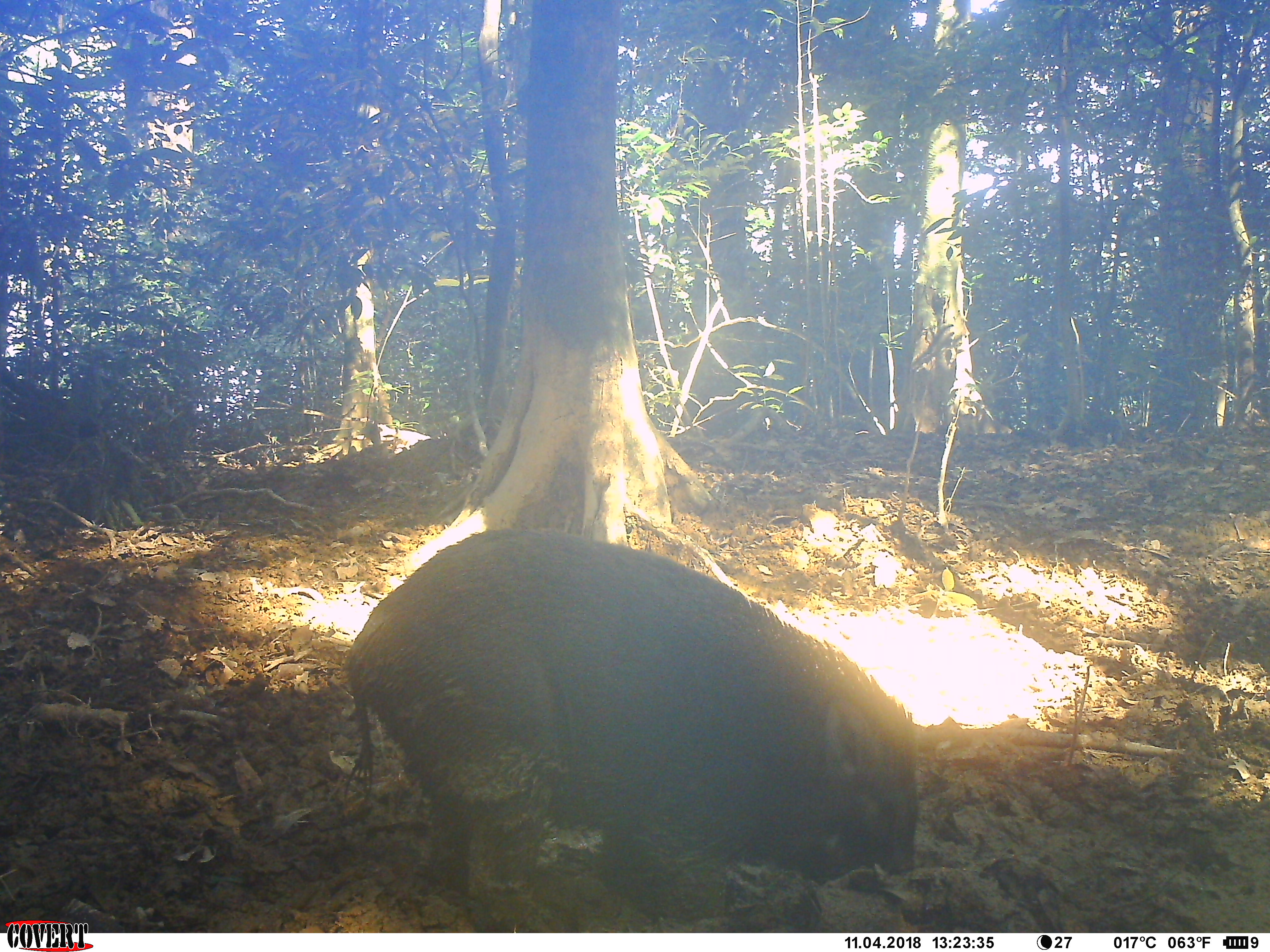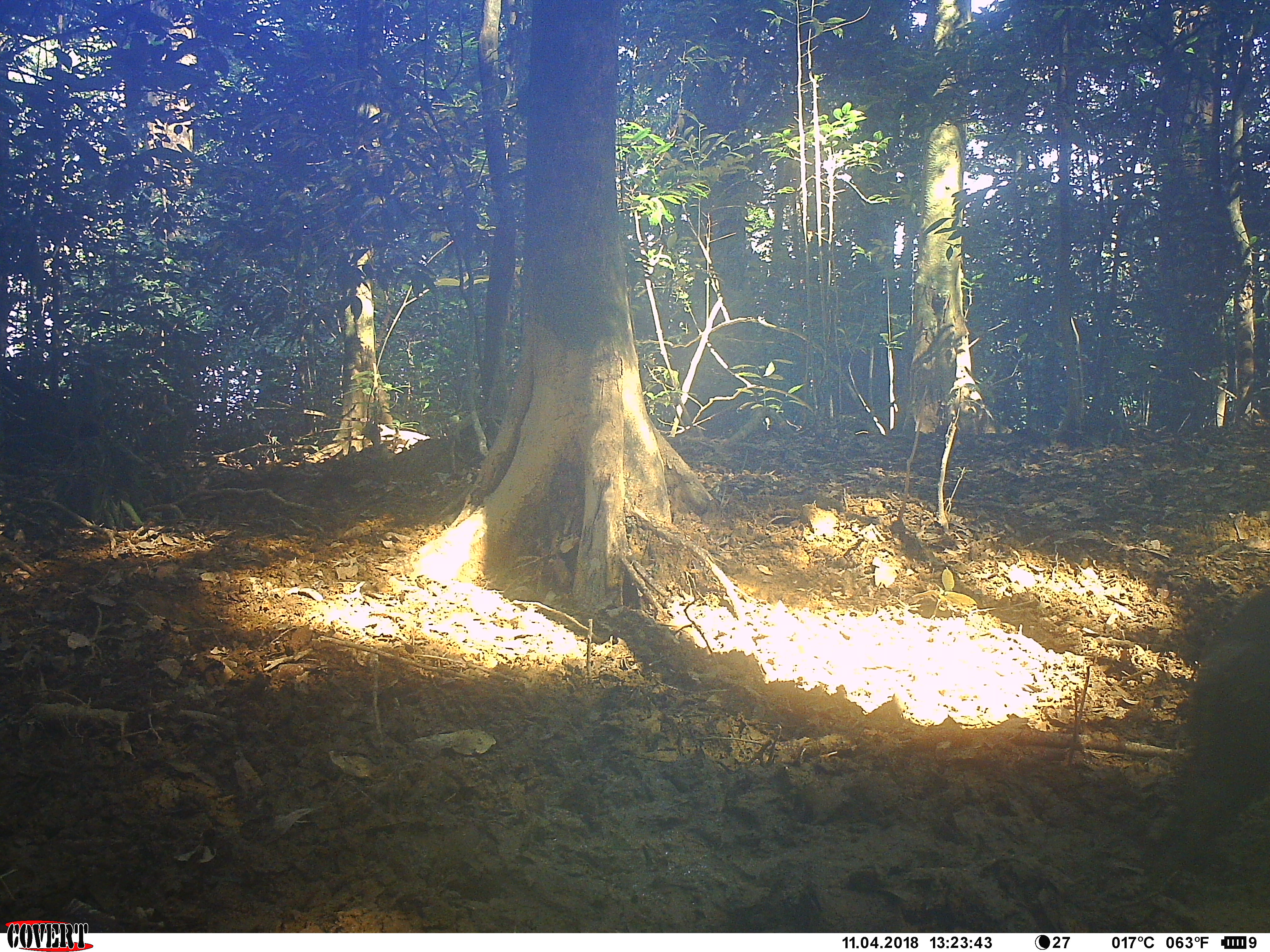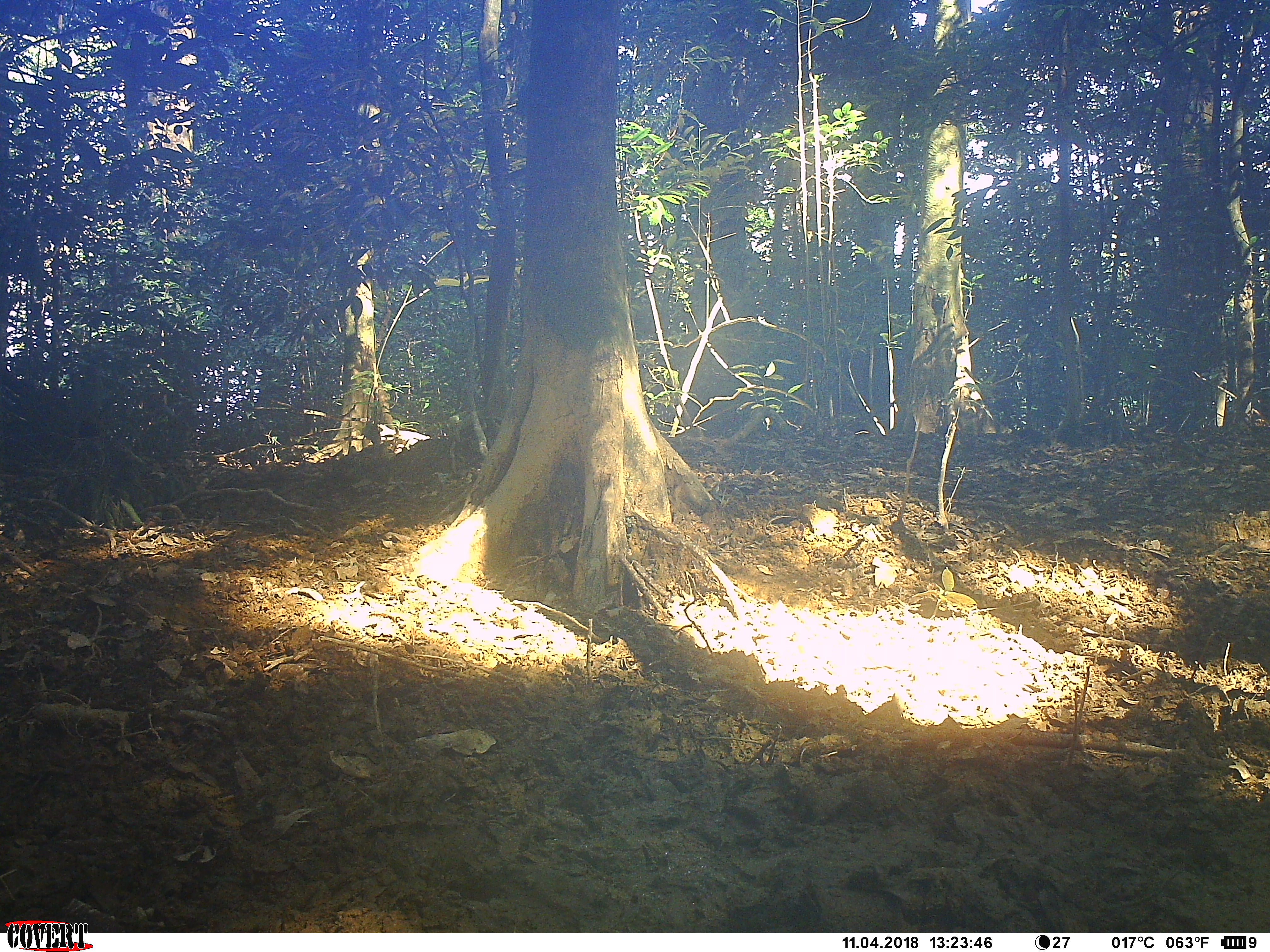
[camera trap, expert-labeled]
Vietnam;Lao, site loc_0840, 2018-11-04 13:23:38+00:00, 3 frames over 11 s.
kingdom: Animalia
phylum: Chordata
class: Mammalia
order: Artiodactyla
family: Suidae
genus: Sus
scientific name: Sus scrofa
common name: eurasian wild pig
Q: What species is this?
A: Eurasian wild pig (Sus scrofa).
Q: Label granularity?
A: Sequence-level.